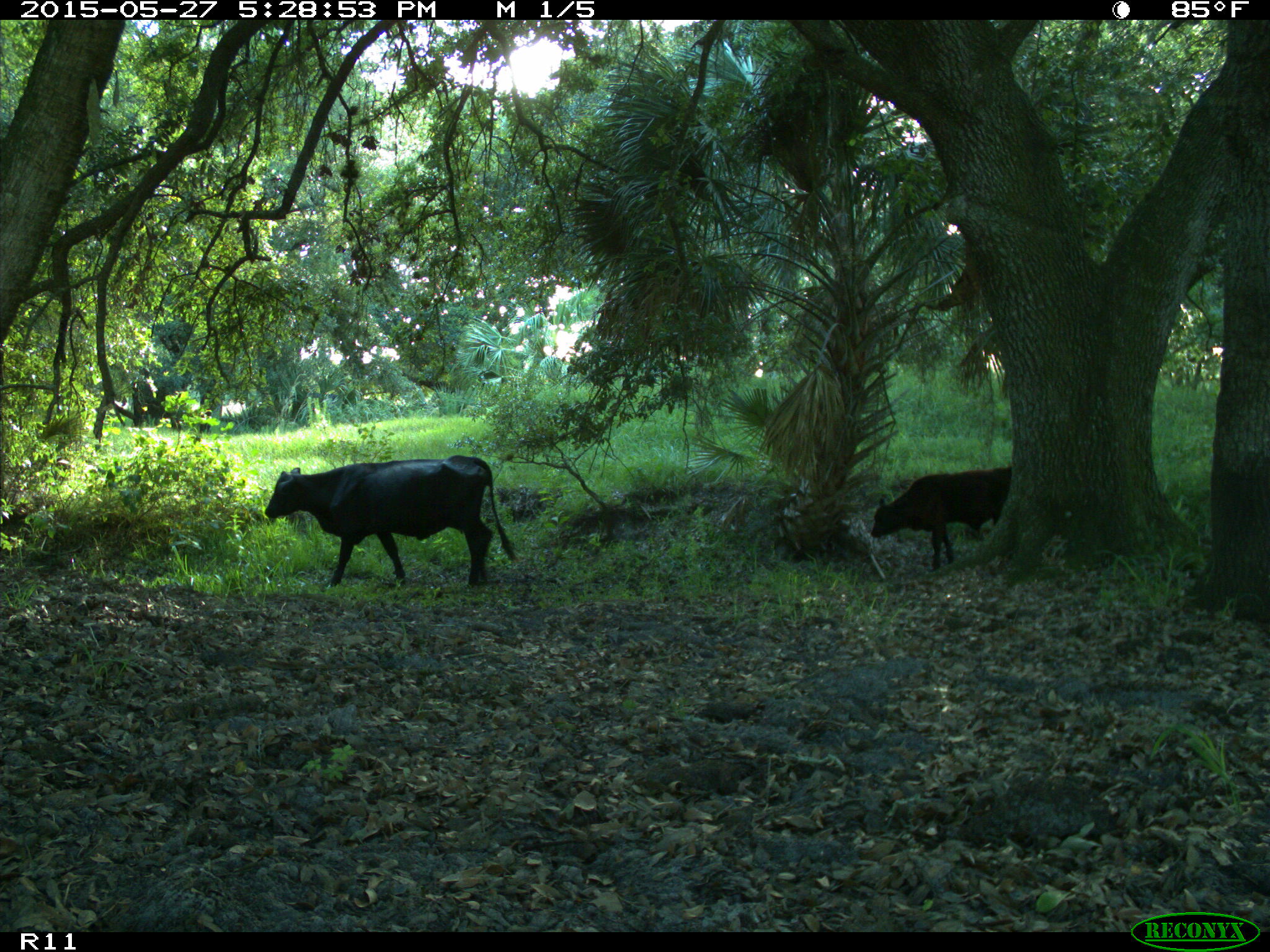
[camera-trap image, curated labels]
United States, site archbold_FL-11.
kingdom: Animalia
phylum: Chordata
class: Mammalia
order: Artiodactyla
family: Bovidae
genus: Bos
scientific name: Bos taurus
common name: domestic cow